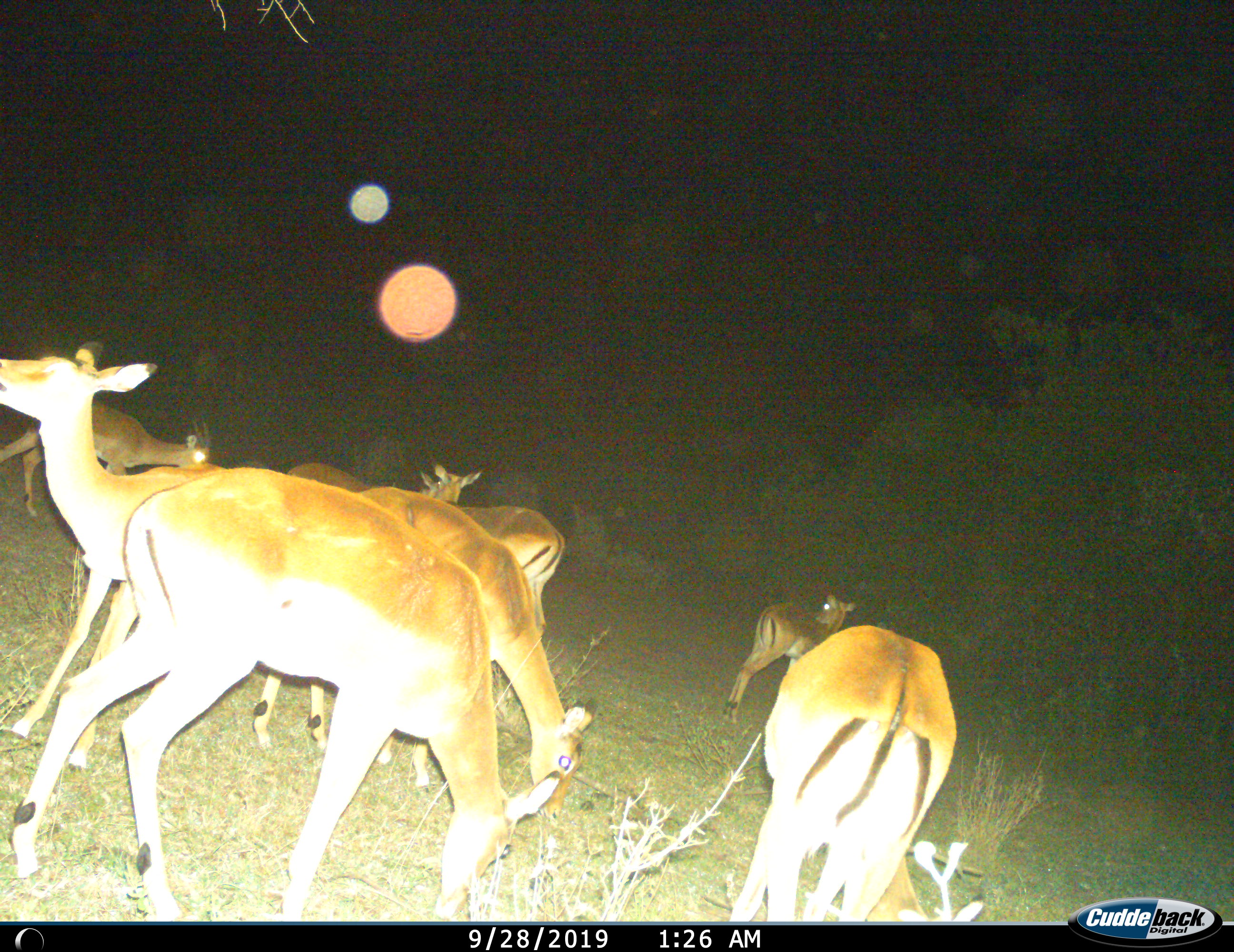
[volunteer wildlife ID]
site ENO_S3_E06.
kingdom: Animalia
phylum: Chordata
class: Mammalia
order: Artiodactyla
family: Bovidae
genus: Aepyceros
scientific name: Aepyceros melampus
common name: impala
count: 8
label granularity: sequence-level